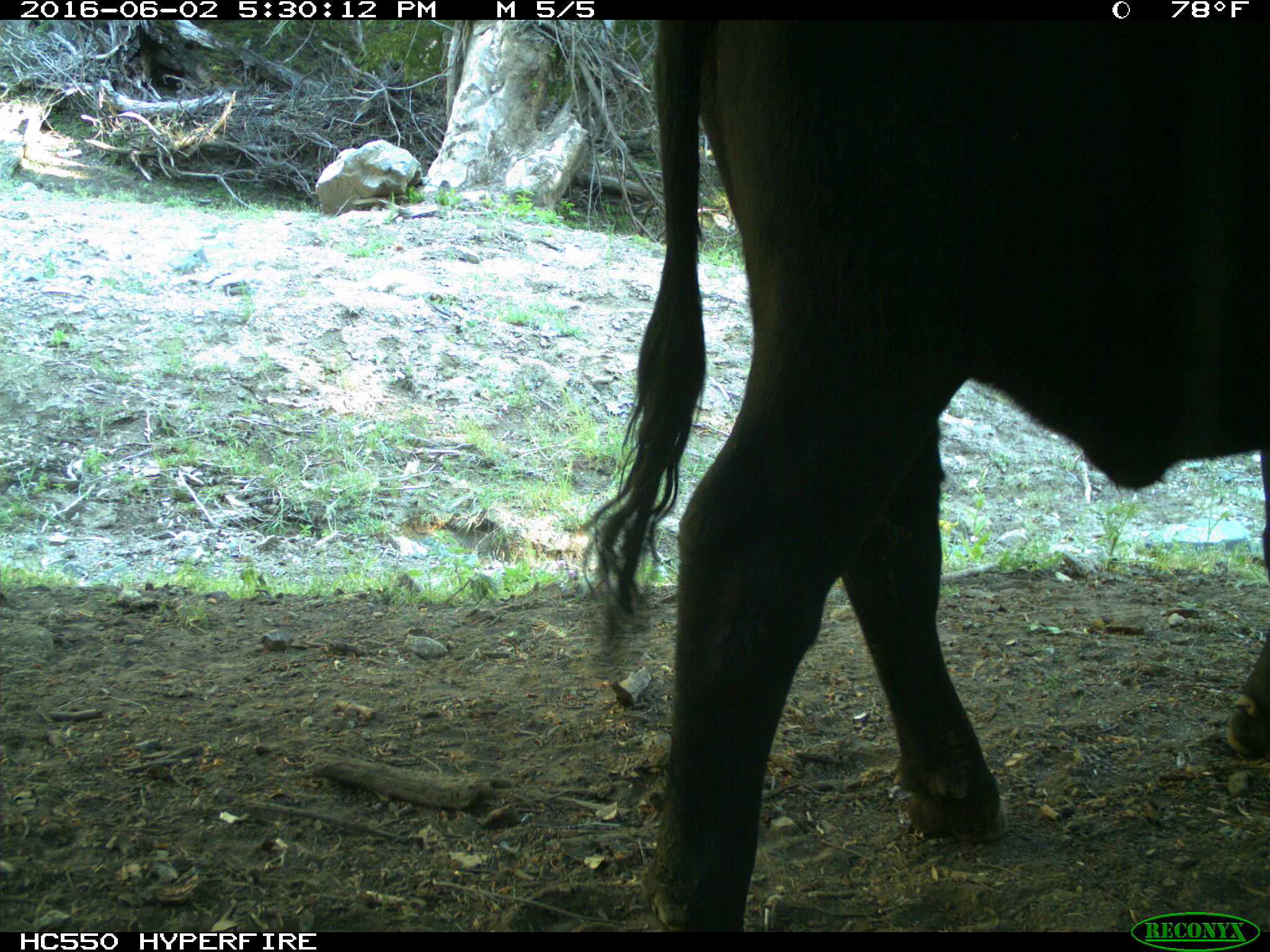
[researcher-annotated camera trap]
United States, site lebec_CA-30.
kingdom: Animalia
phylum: Chordata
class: Mammalia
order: Artiodactyla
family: Bovidae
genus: Bos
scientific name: Bos taurus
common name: domestic cow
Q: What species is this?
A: Bos taurus (domestic cow).